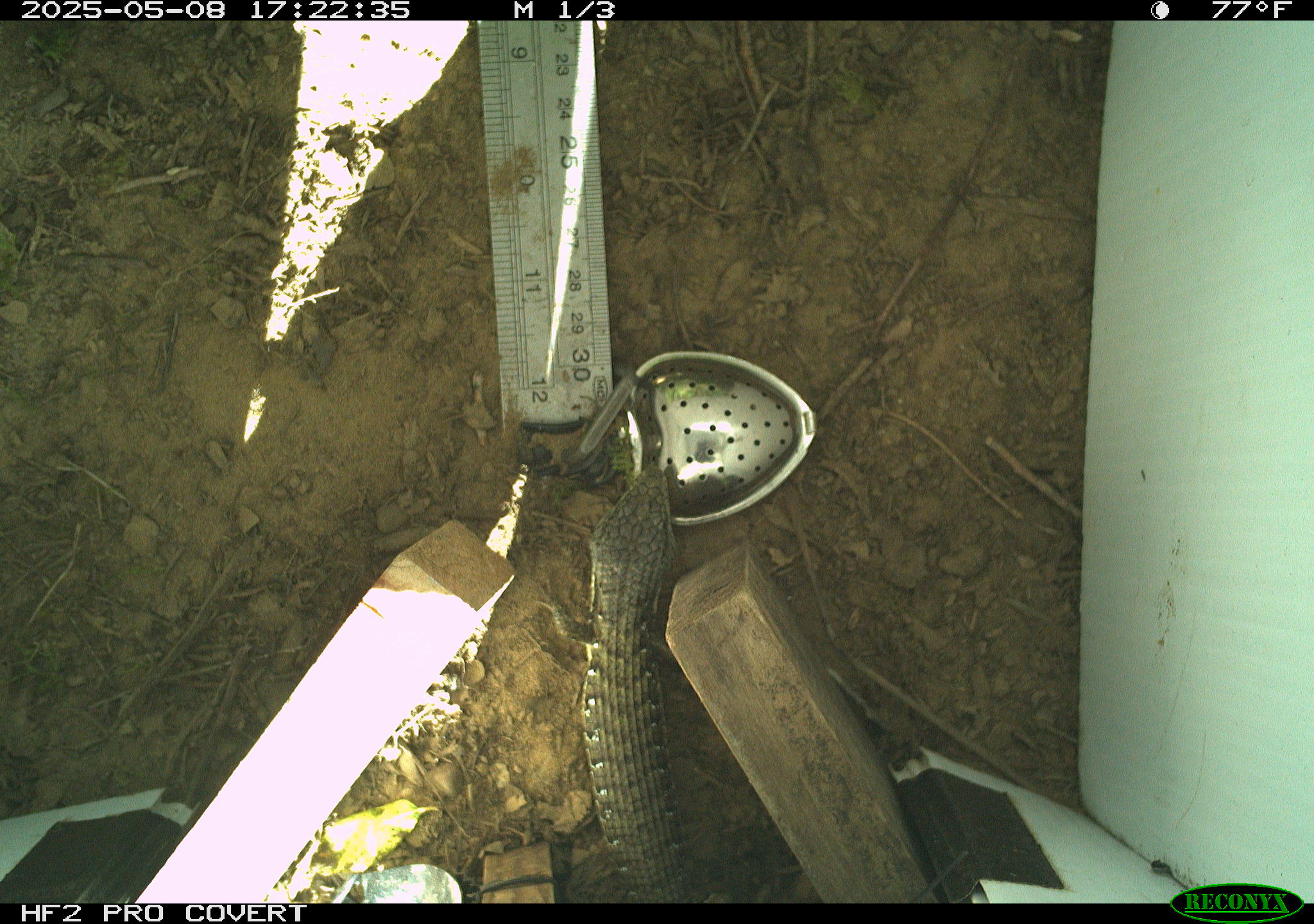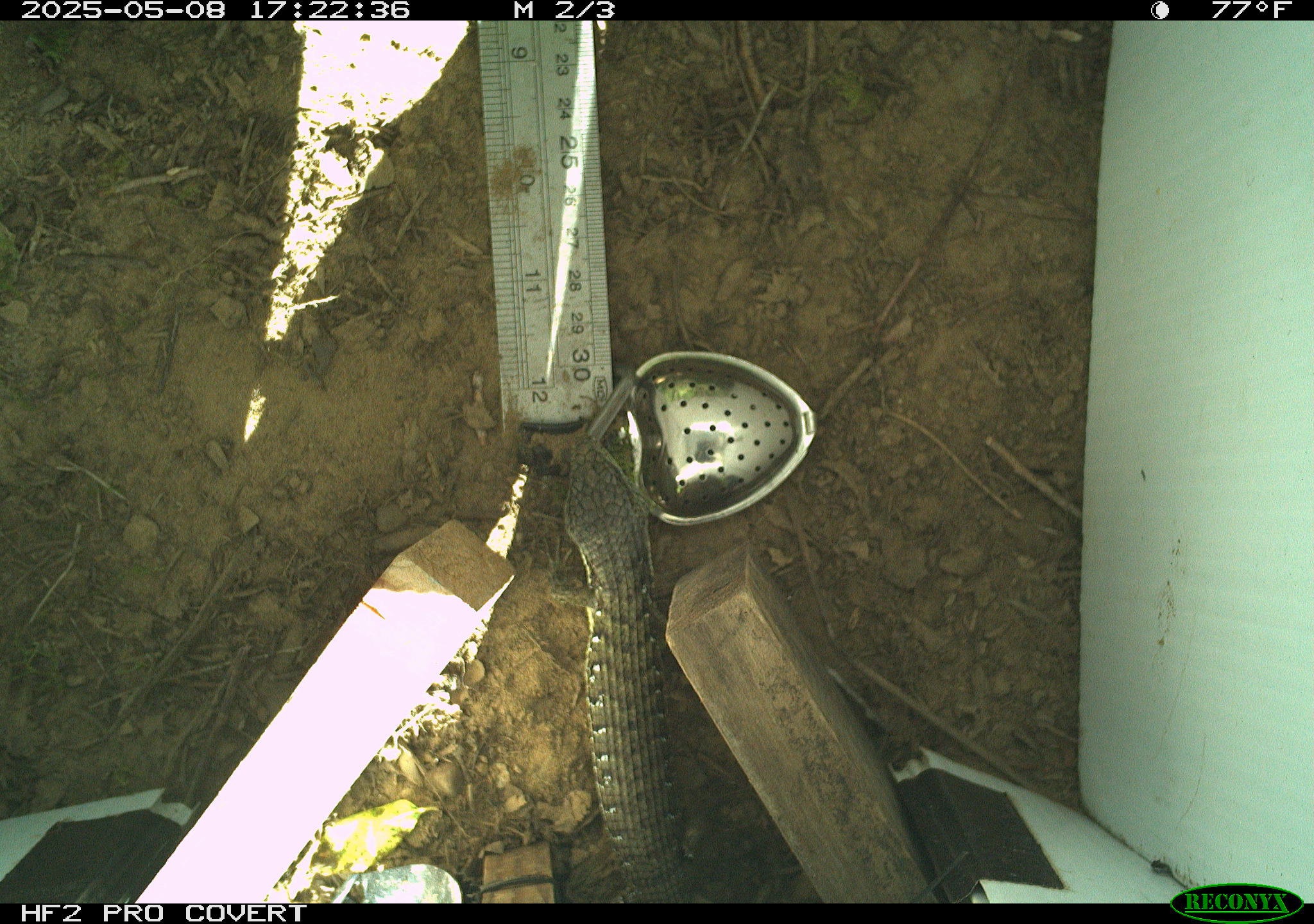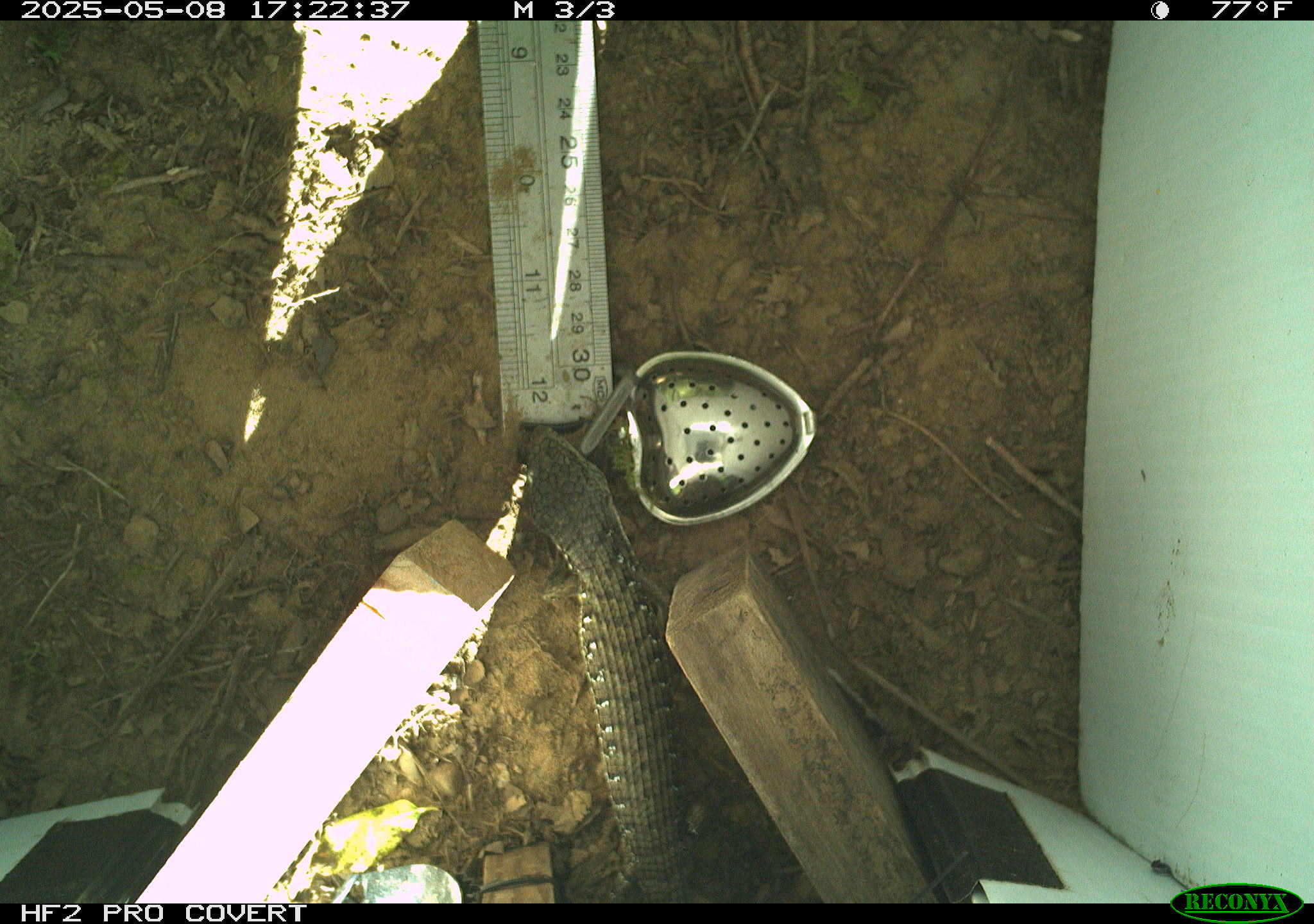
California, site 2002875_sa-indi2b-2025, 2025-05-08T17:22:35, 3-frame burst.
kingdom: Animalia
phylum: Chordata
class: Reptilia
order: Squamata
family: Anguidae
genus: Elgaria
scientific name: Elgaria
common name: alligator lizards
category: elgaria species